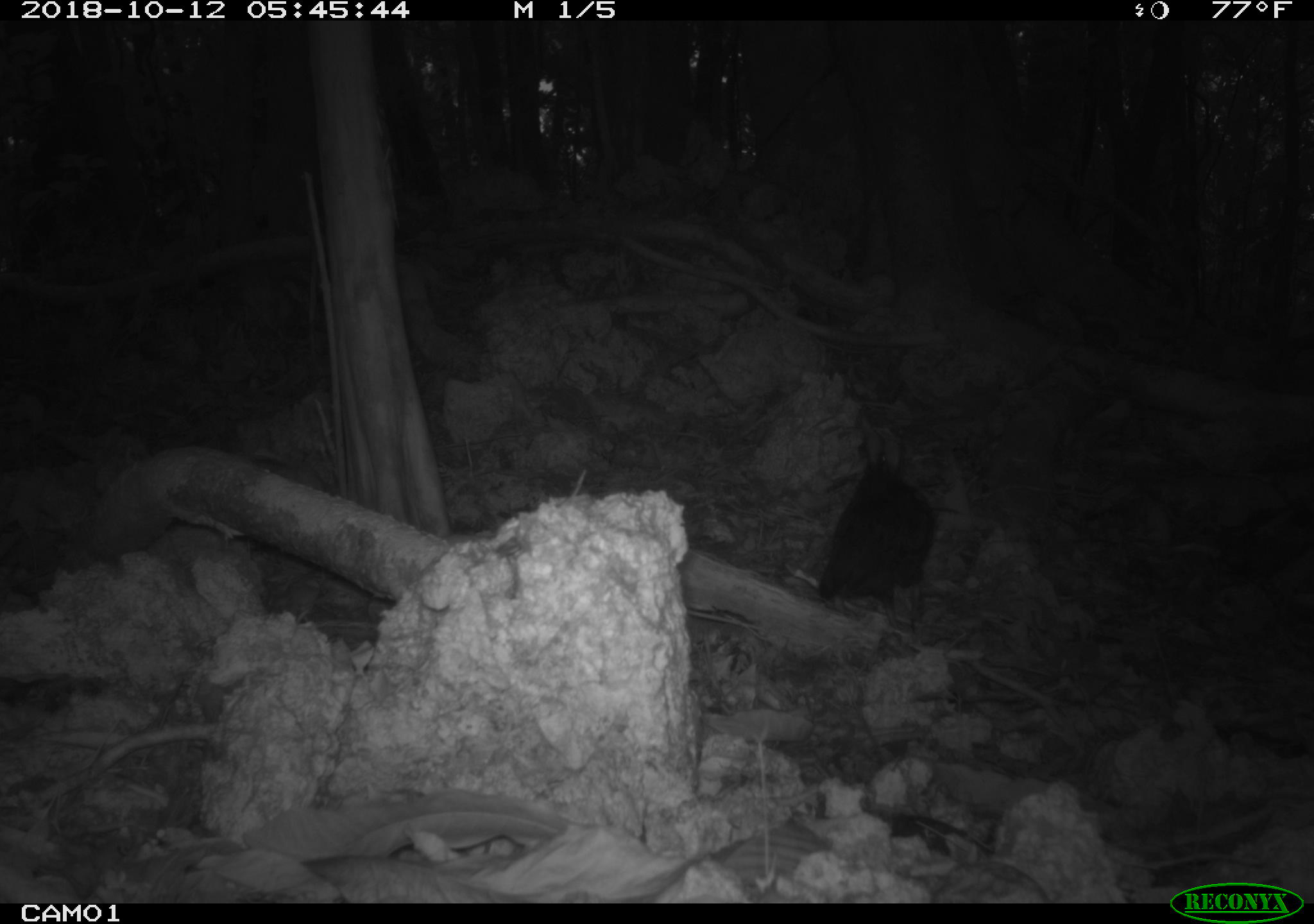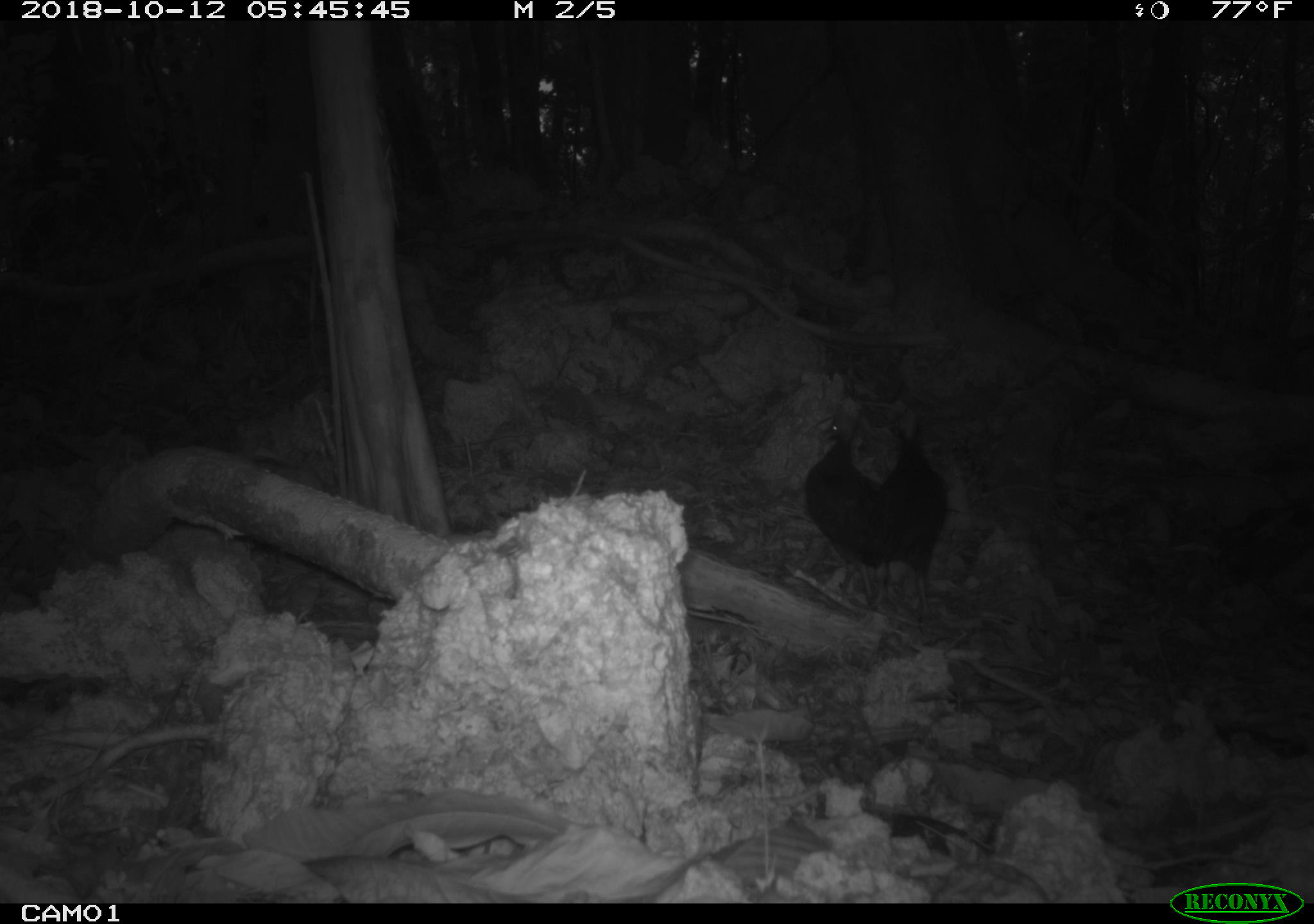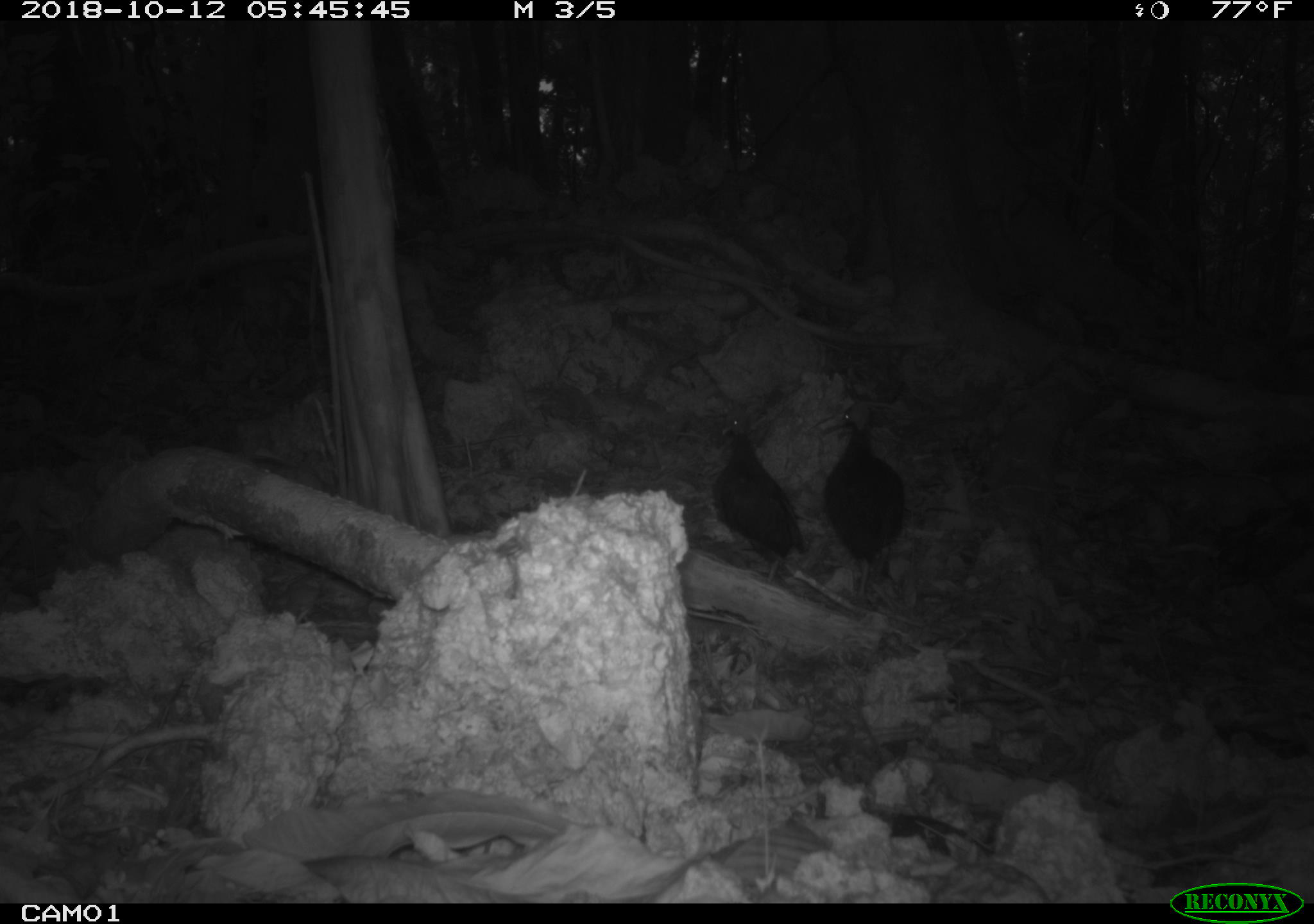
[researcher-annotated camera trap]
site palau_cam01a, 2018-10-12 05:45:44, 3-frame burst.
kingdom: Animalia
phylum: Chordata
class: Aves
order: Galliformes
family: Megapodiidae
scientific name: Megapodiidae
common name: megapode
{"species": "megapode (Megapodiidae)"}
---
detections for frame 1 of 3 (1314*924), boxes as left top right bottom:
megapode: 812 433 935 611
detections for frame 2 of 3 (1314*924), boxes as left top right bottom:
megapode: 801 402 947 622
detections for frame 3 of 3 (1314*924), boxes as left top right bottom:
megapode: 821 398 905 607; 710 417 802 575